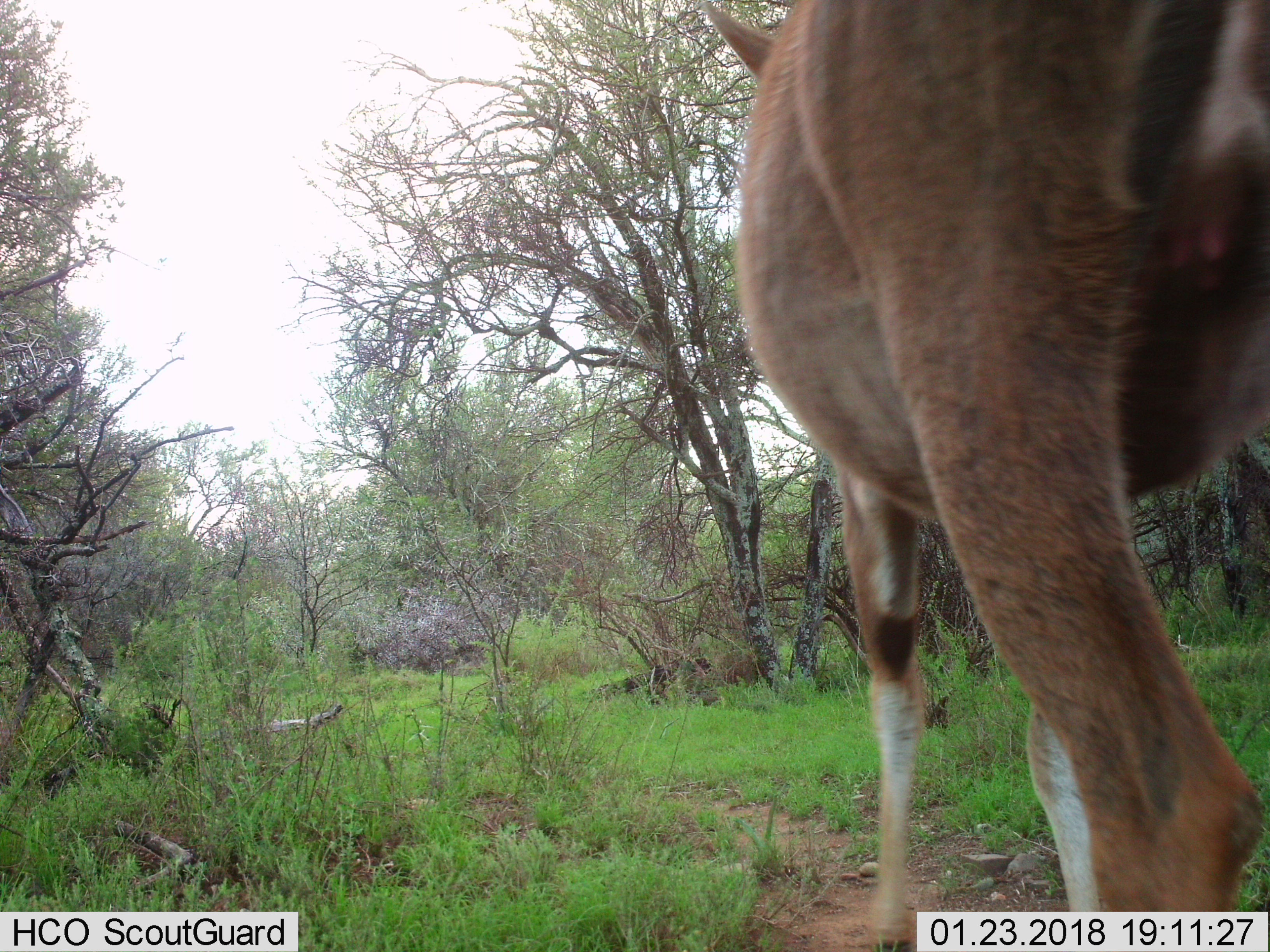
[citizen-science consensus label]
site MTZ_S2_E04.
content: unidentified animal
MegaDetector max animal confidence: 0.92